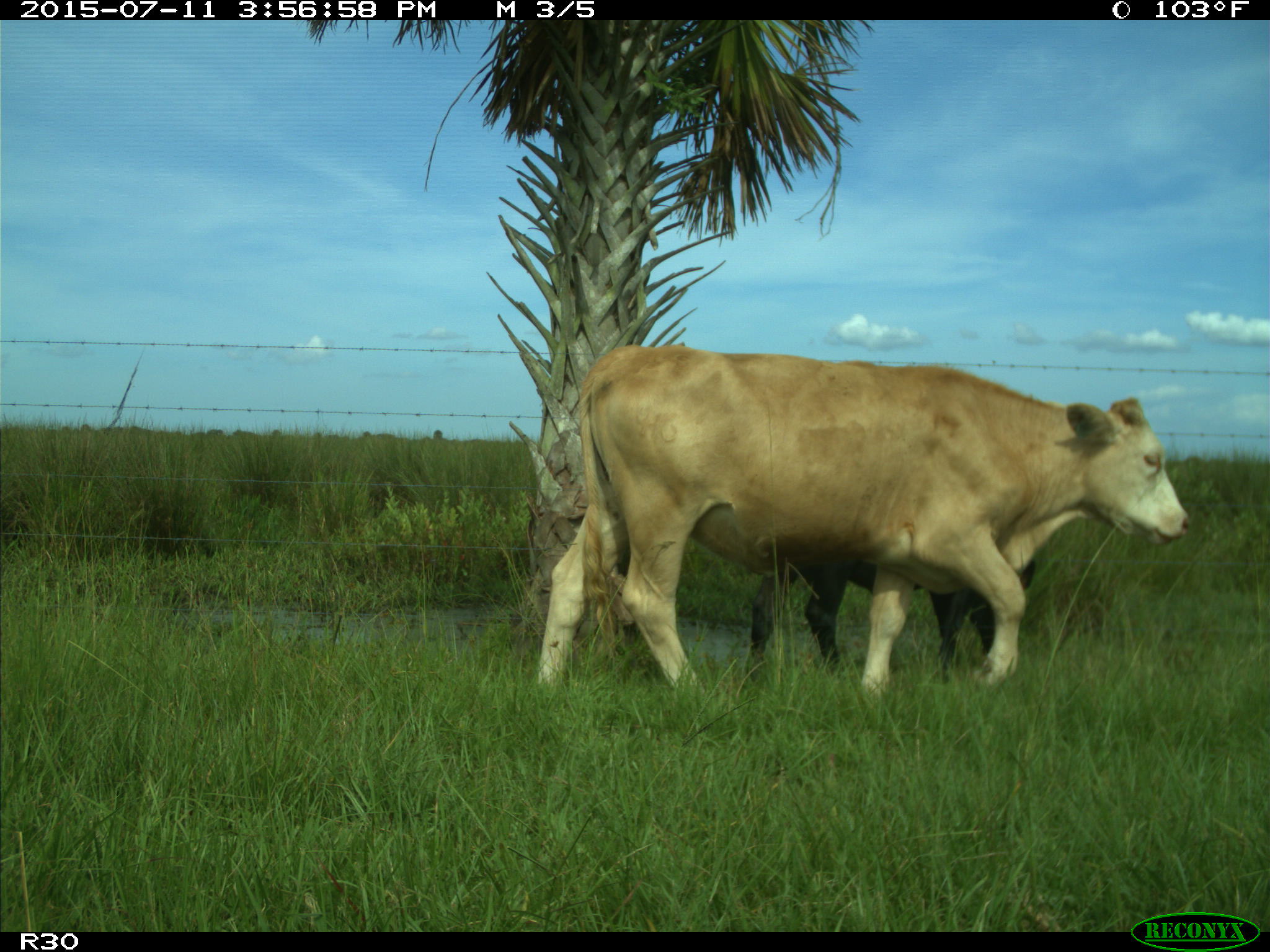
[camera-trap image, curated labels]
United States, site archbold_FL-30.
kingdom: Animalia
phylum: Chordata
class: Mammalia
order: Artiodactyla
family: Bovidae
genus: Bos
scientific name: Bos taurus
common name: domestic cow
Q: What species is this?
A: Bos taurus (domestic cow).